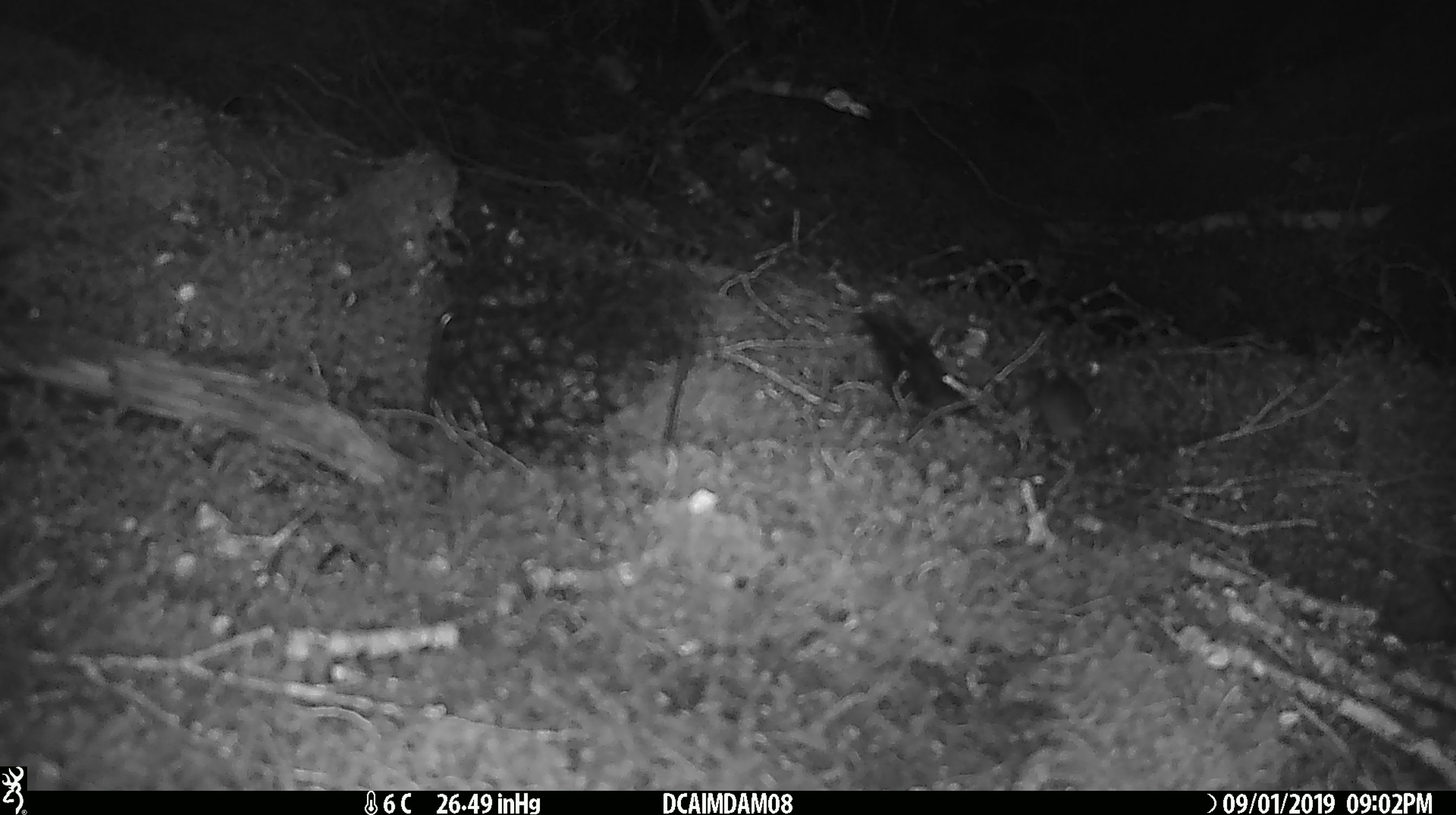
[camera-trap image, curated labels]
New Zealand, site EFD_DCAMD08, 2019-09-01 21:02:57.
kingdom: Animalia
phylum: Chordata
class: Mammalia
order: Rodentia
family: Muridae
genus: Mus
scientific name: Mus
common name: mouse